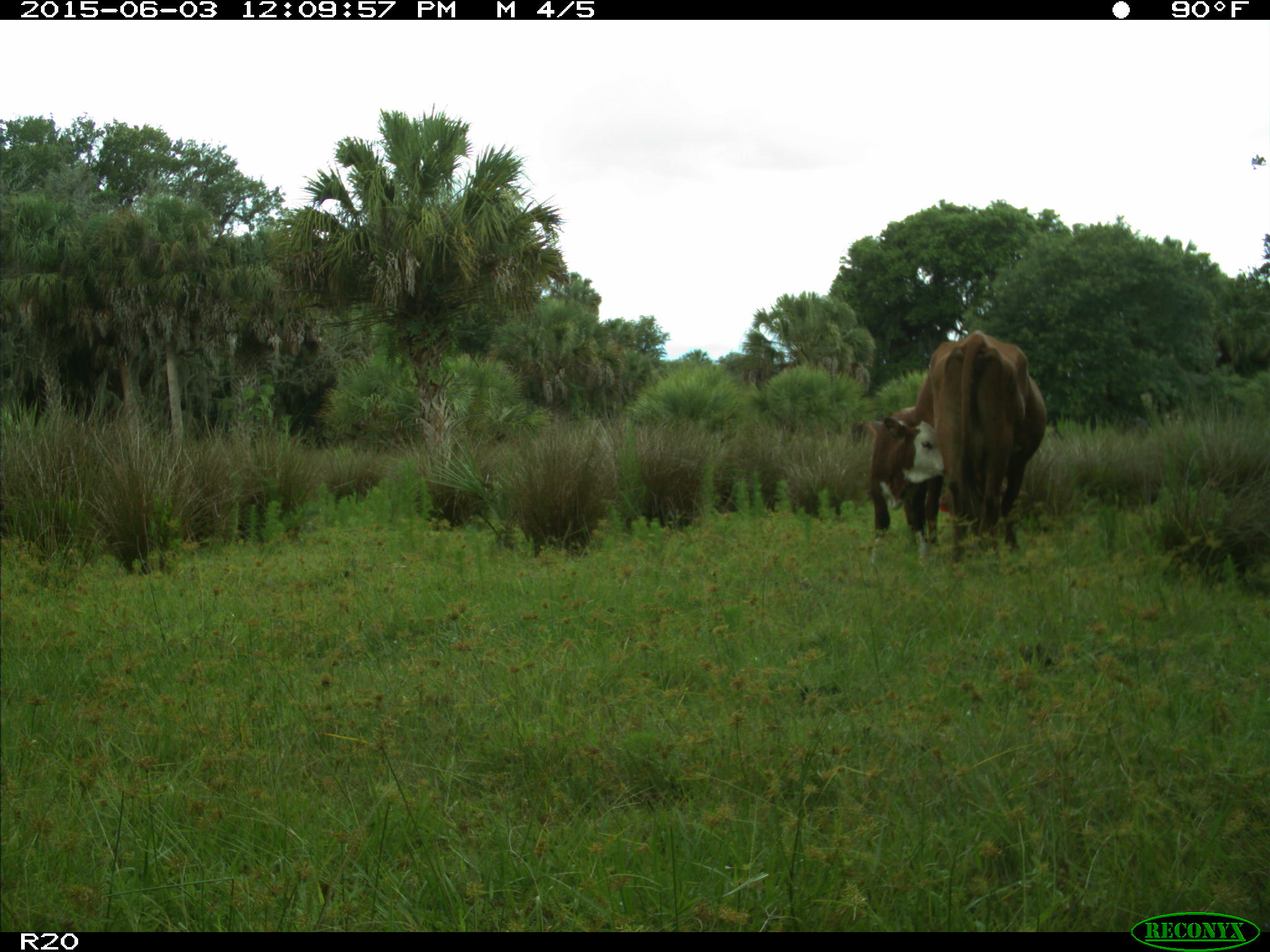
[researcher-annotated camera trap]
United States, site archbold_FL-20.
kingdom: Animalia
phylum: Chordata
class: Mammalia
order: Artiodactyla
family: Bovidae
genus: Bos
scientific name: Bos taurus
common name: domestic cow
Bos taurus (domestic cow).